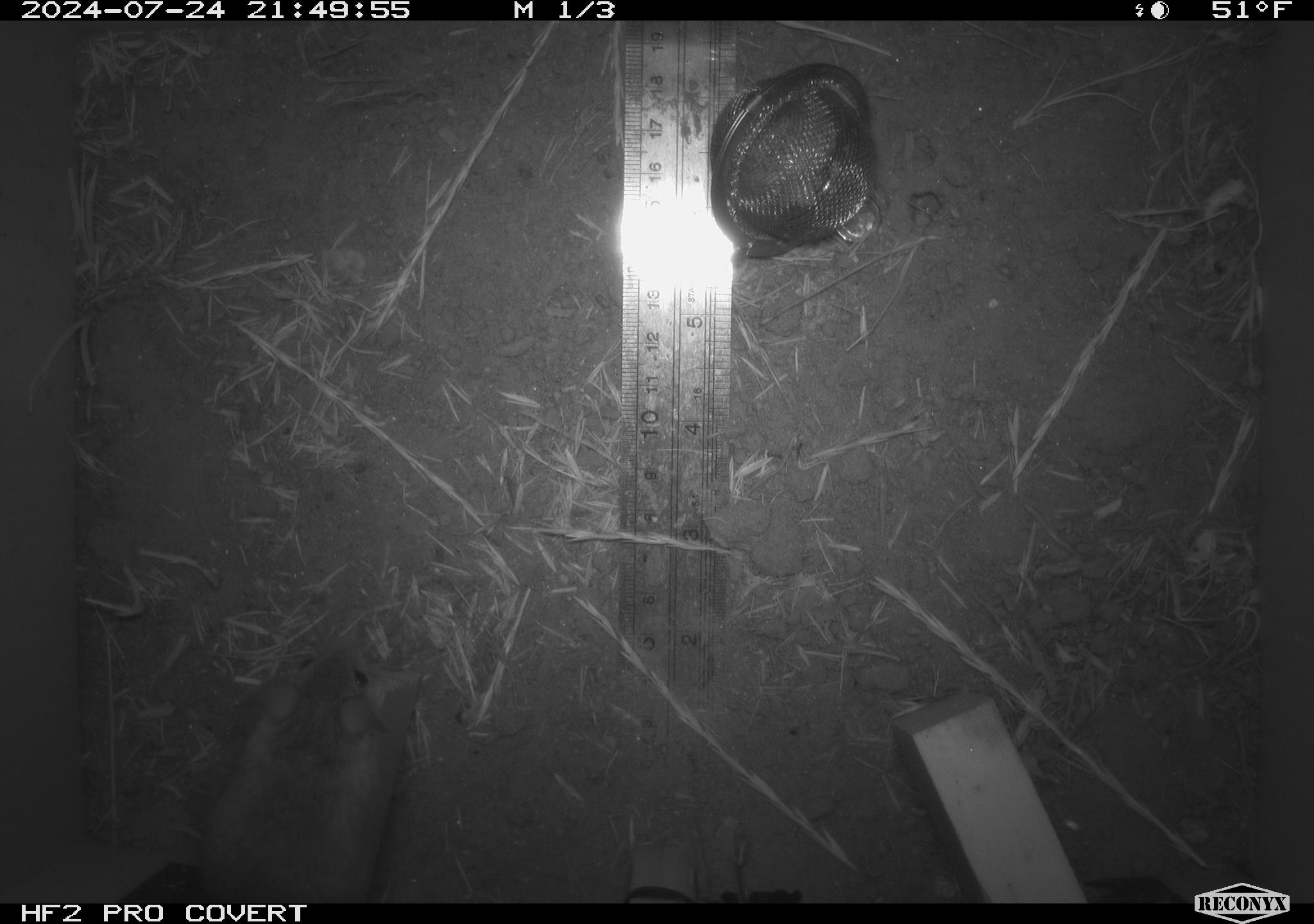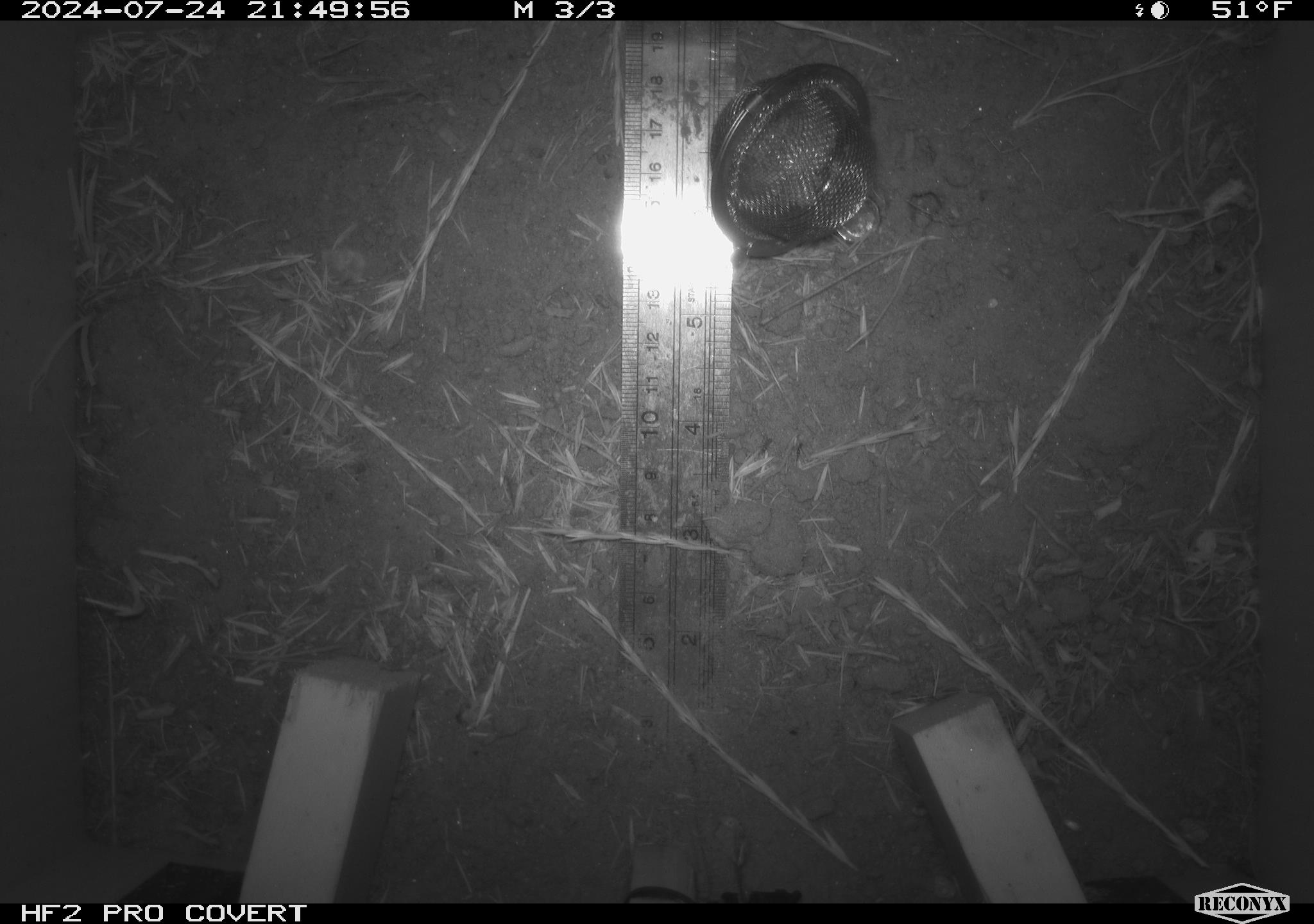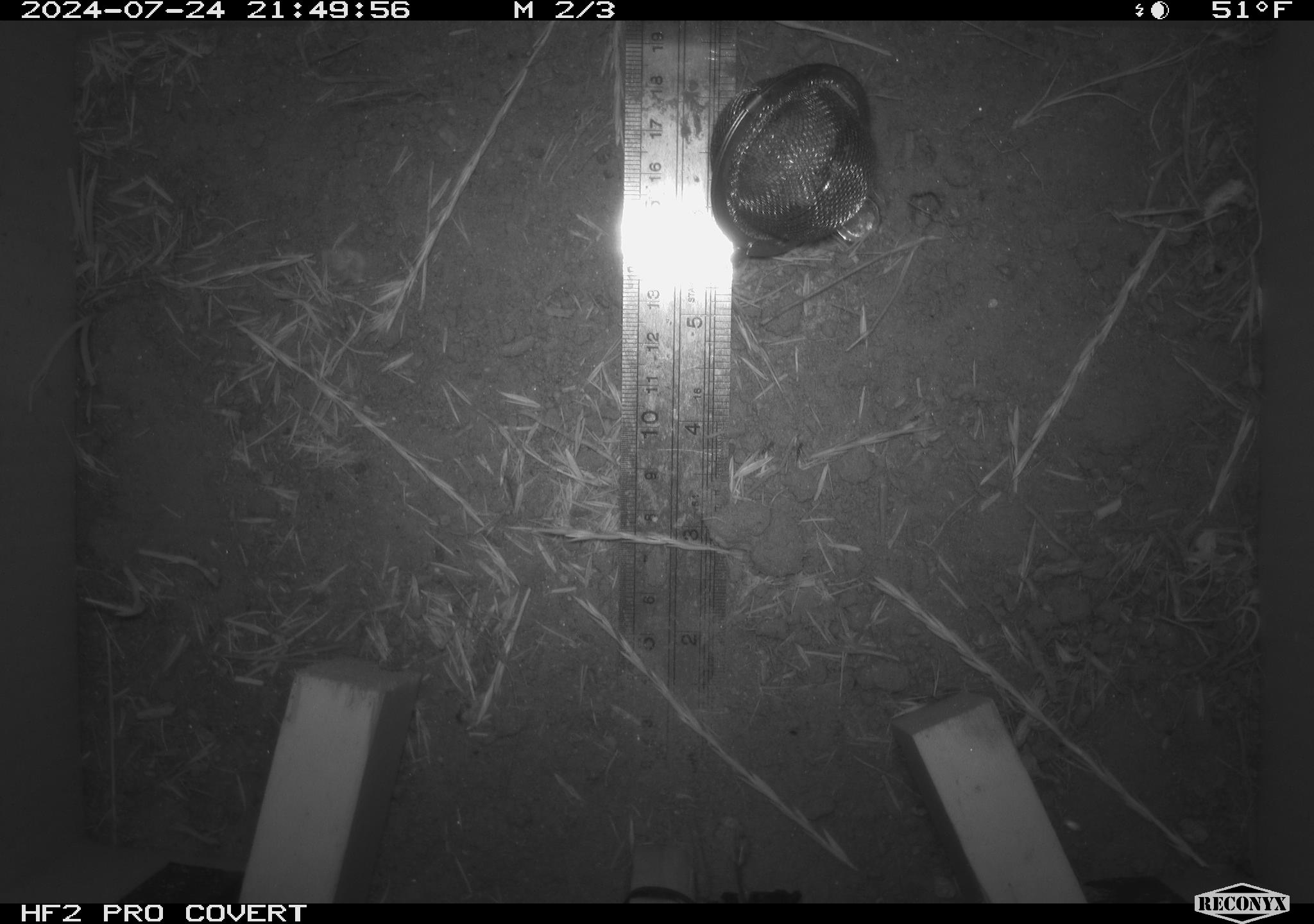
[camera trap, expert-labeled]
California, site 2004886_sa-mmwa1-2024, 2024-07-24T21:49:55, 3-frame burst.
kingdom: Animalia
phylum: Chordata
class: Mammalia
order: Rodentia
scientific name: Rodentia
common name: mouse species